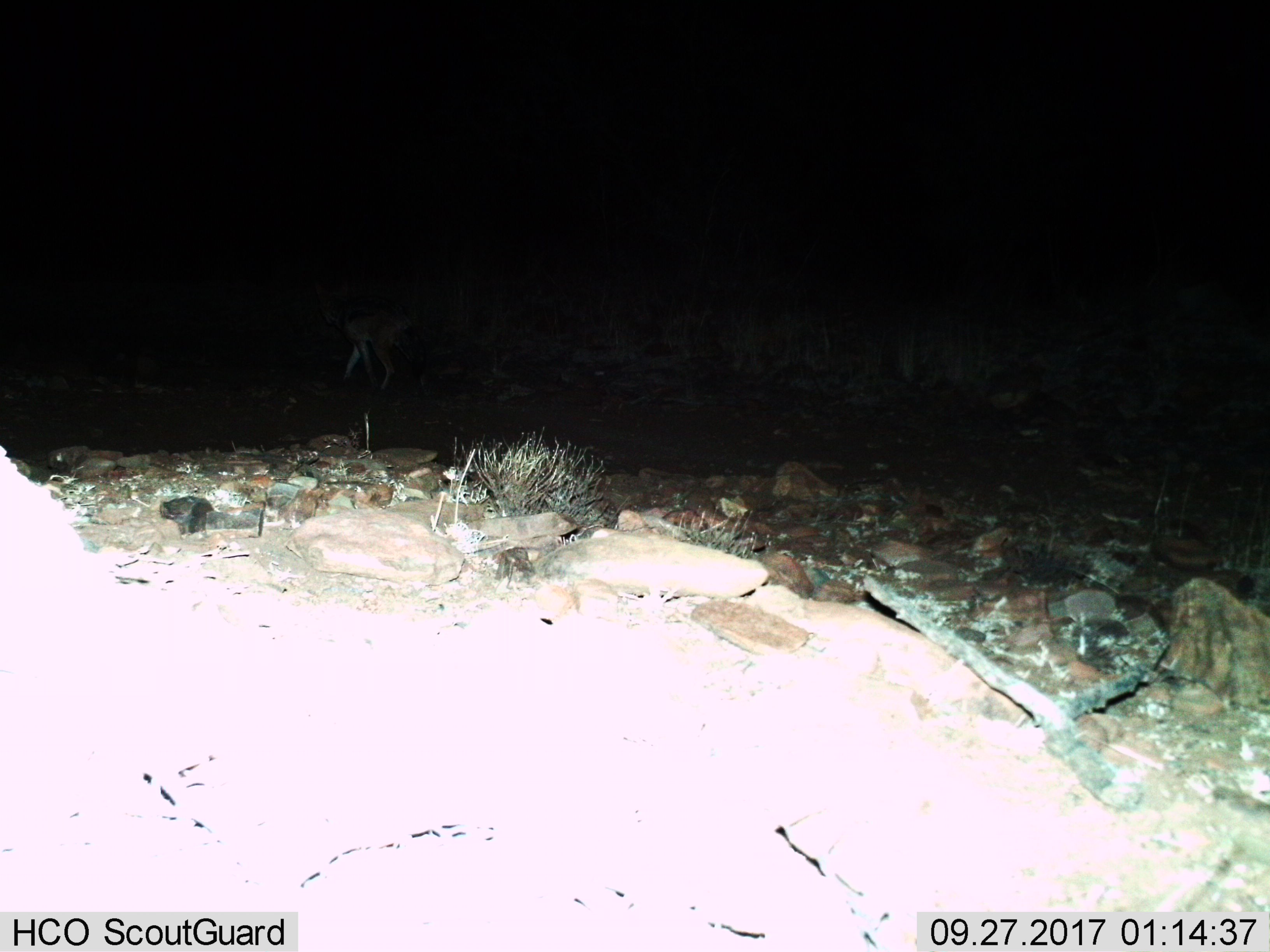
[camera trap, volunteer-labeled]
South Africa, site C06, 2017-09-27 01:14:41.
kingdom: Animalia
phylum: Chordata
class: Mammalia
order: Carnivora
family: Canidae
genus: Lupulella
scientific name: Lupulella mesomelas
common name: black-backed jackal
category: jackalblackbacked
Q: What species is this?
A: Jackalblackbacked (black-backed jackal) (Lupulella mesomelas).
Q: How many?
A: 1.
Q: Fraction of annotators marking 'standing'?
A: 0%.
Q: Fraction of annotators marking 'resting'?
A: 0%.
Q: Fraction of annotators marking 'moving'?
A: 100%.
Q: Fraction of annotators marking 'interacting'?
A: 0%.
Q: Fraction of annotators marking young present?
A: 0%.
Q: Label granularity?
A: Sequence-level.